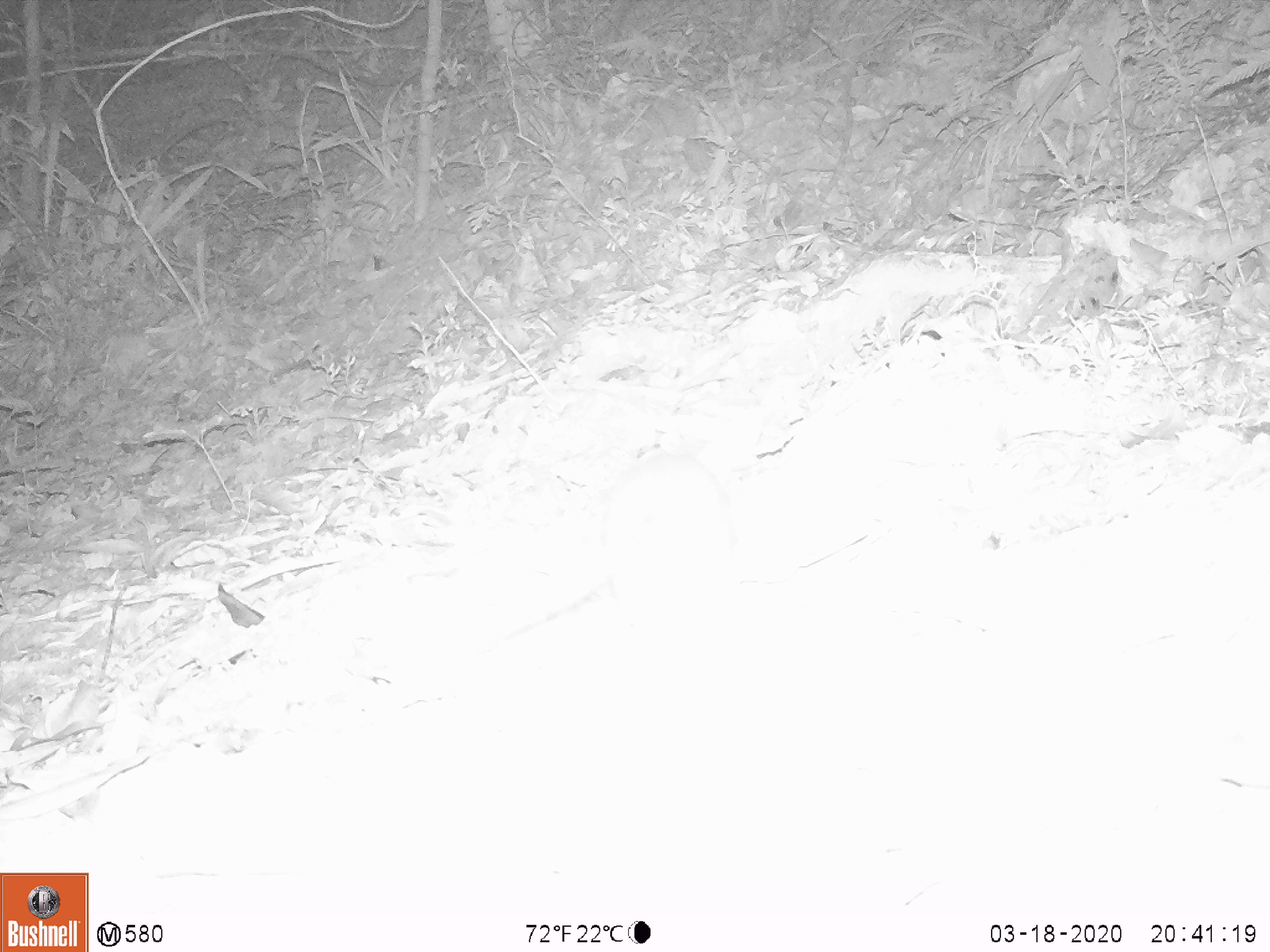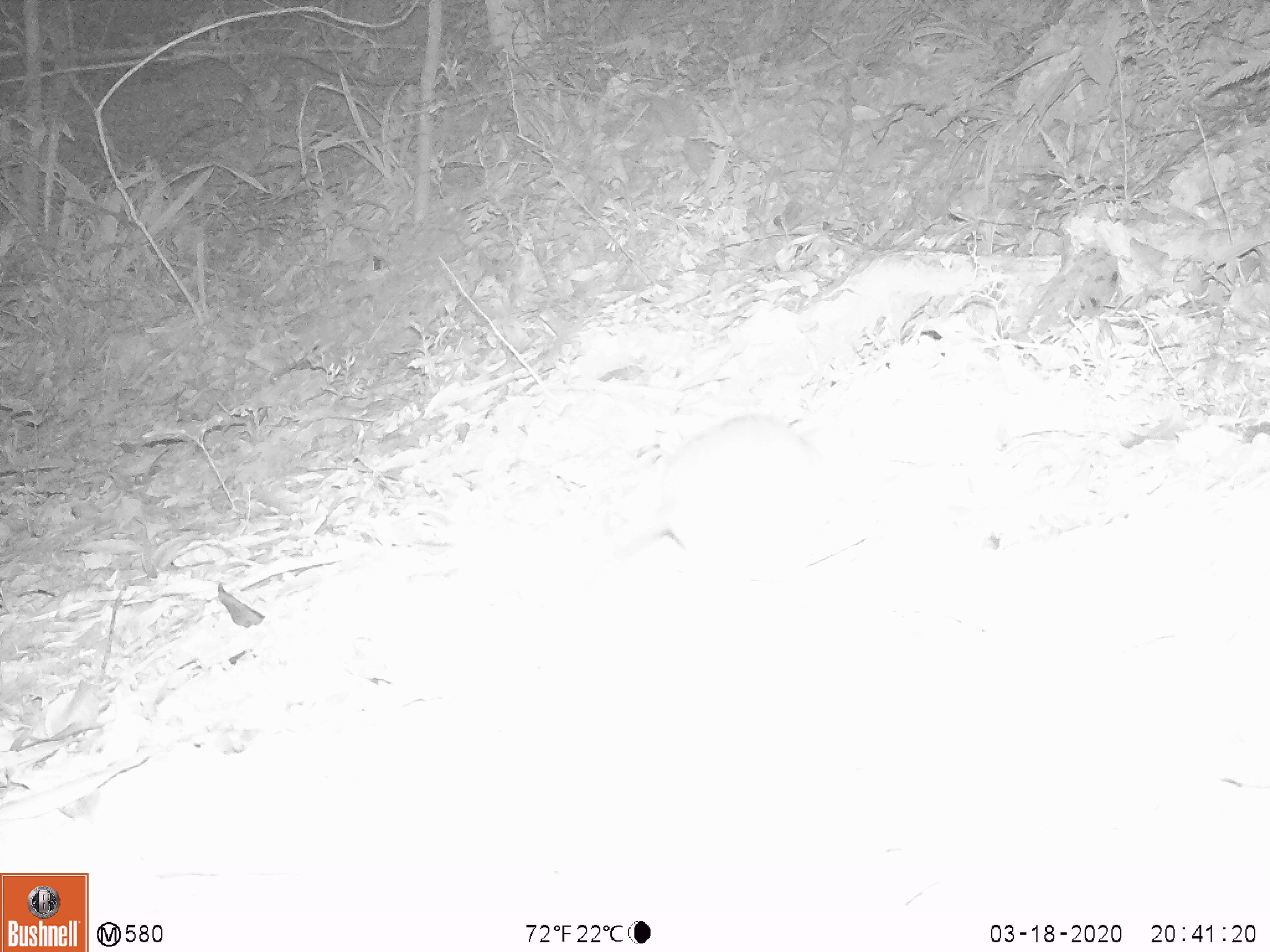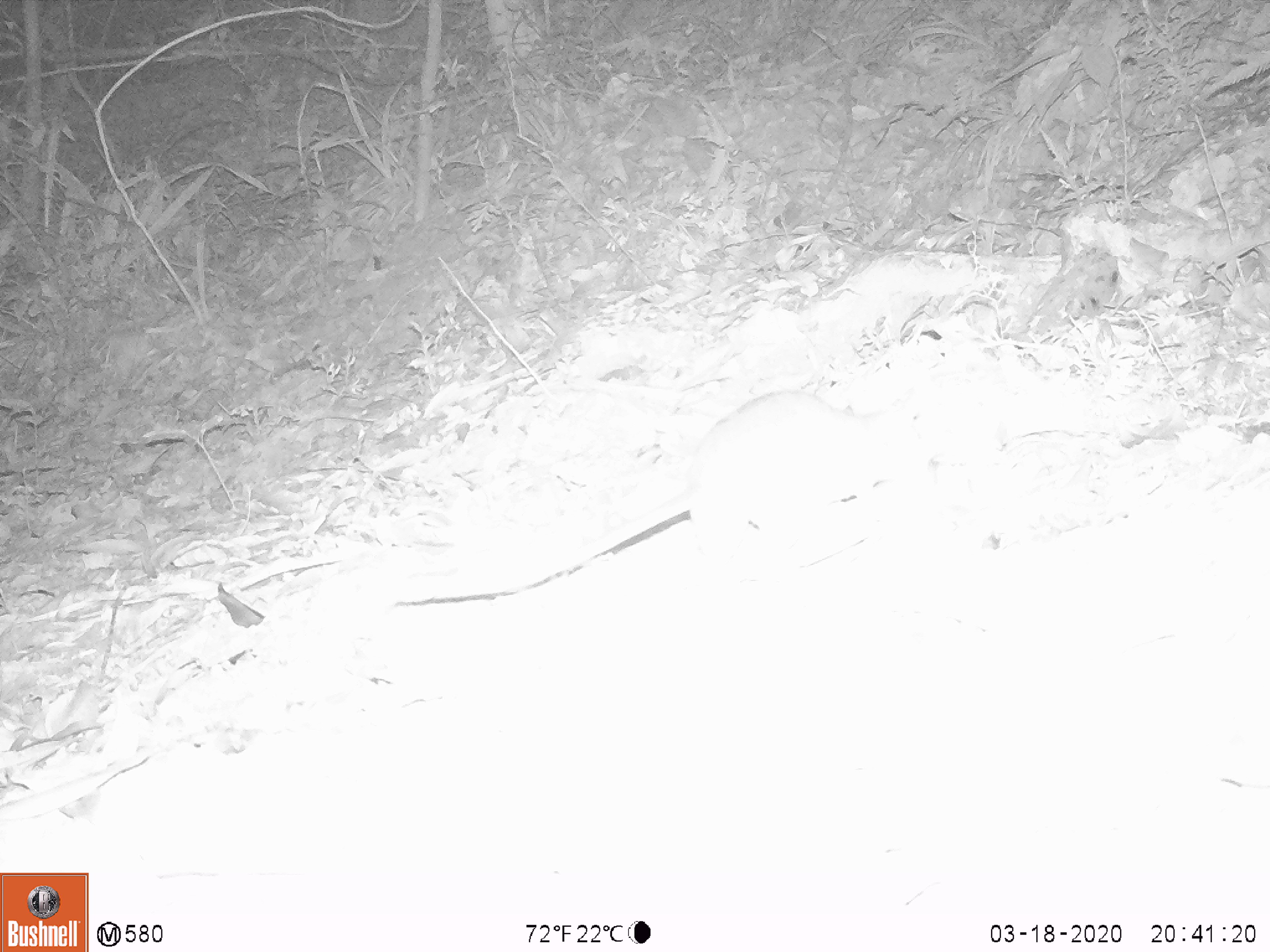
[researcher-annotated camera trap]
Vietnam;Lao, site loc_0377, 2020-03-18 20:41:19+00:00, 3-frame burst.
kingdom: Animalia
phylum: Chordata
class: Mammalia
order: Rodentia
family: Muridae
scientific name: Muridae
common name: old-world mice and rats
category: unidentified murid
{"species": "unidentified murid (old-world mice and rats) (Muridae)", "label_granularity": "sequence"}